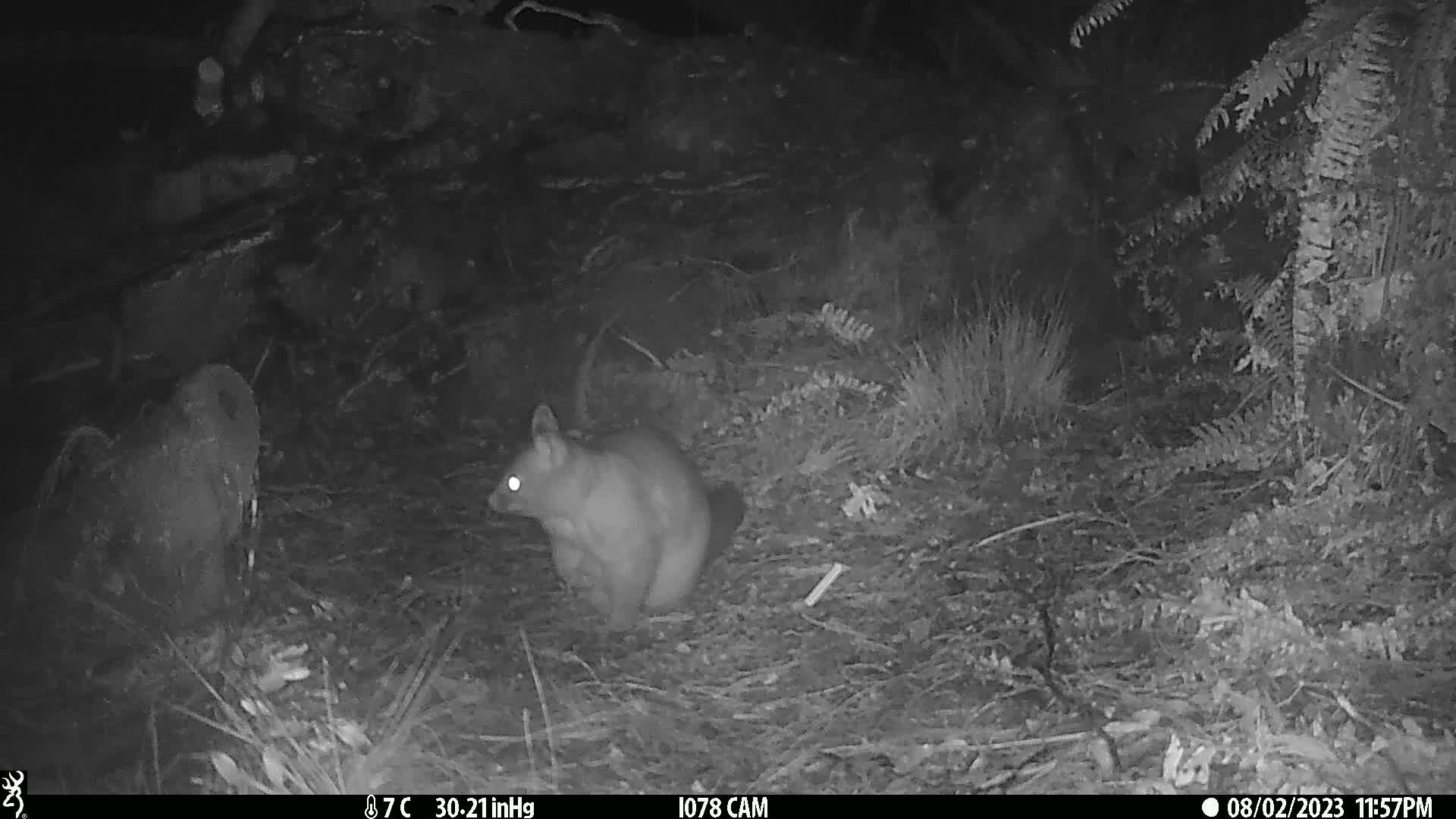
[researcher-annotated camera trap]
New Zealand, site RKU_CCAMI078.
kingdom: Animalia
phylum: Chordata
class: Mammalia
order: Diprotodontia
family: Phalangeridae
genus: Trichosurus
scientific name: Trichosurus vulpecula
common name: common brushtail possum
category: possum